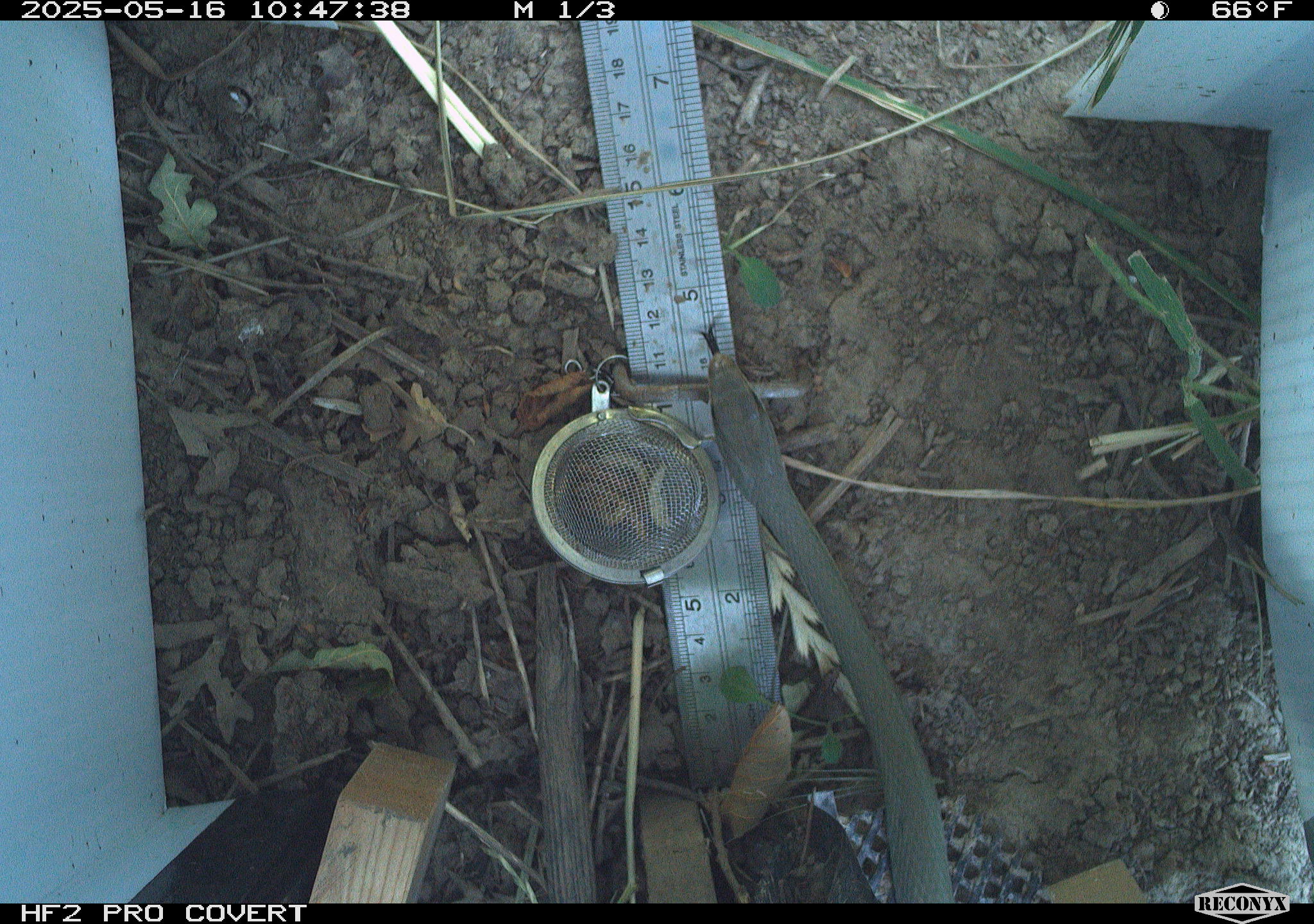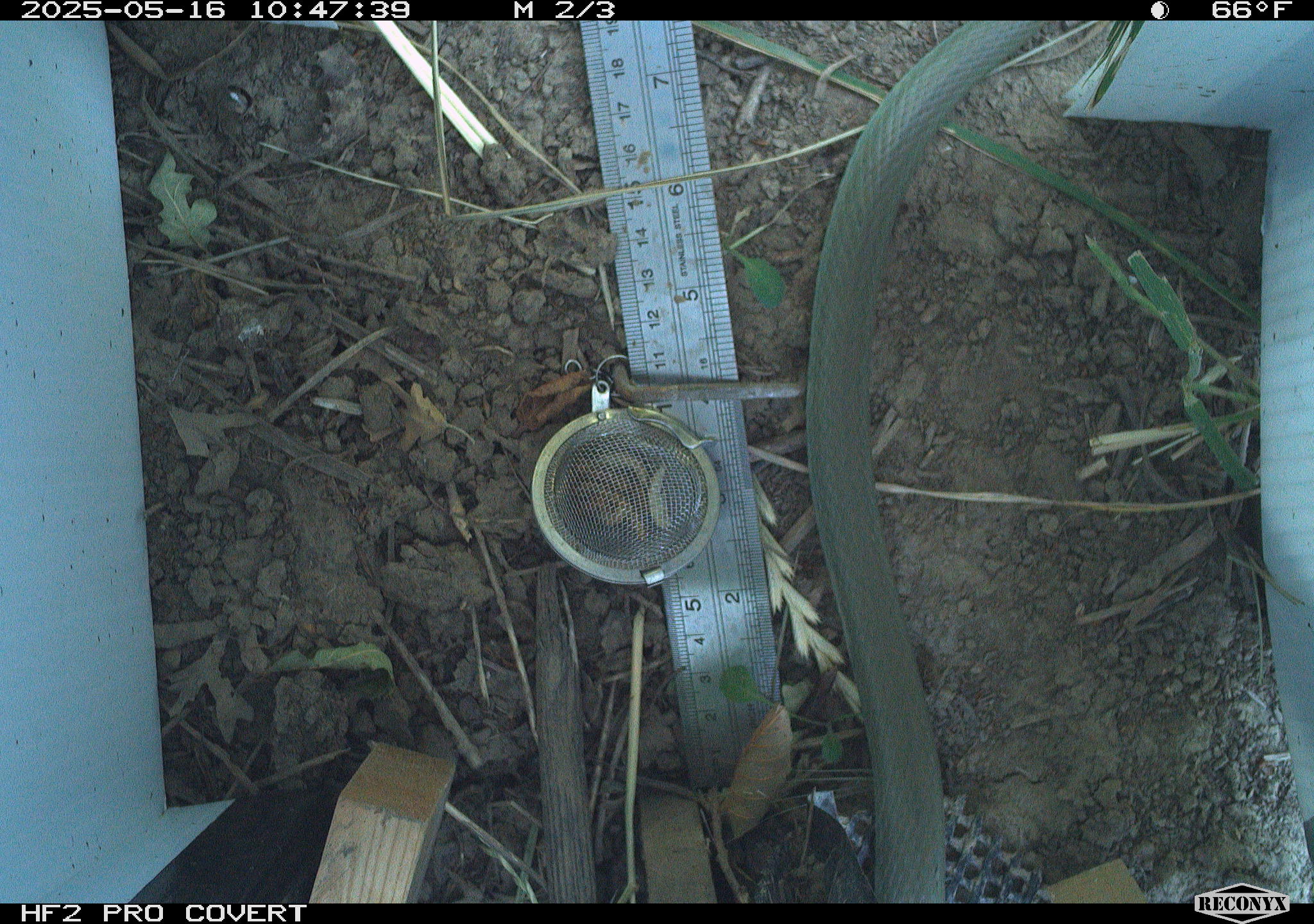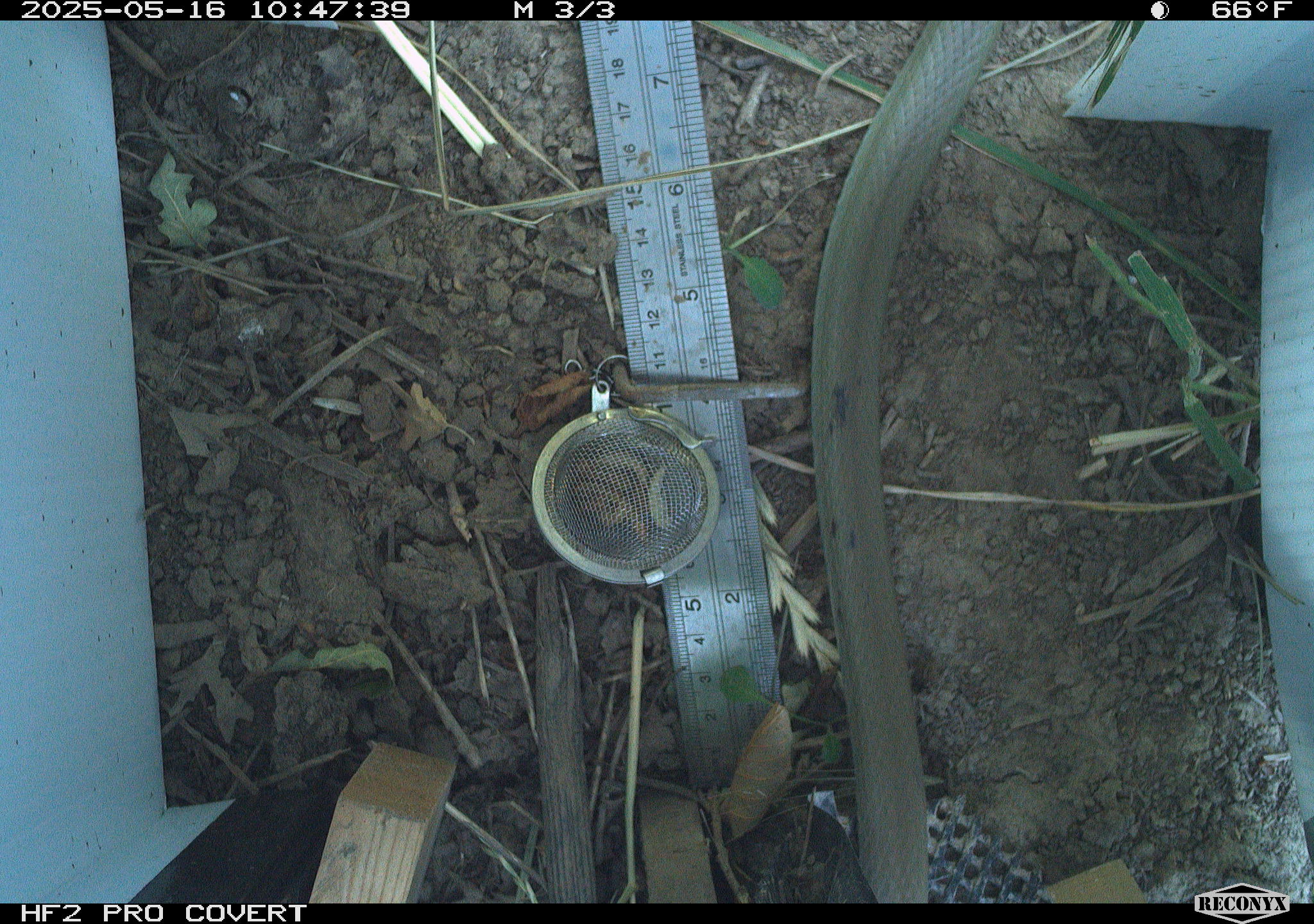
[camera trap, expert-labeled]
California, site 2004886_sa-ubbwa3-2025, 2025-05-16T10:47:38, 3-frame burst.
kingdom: Animalia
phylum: Chordata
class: Reptilia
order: Squamata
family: Colubridae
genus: Coluber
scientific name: Coluber constrictor mormon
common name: western yellow-bellied racer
Western yellow-bellied racer (Coluber constrictor mormon).